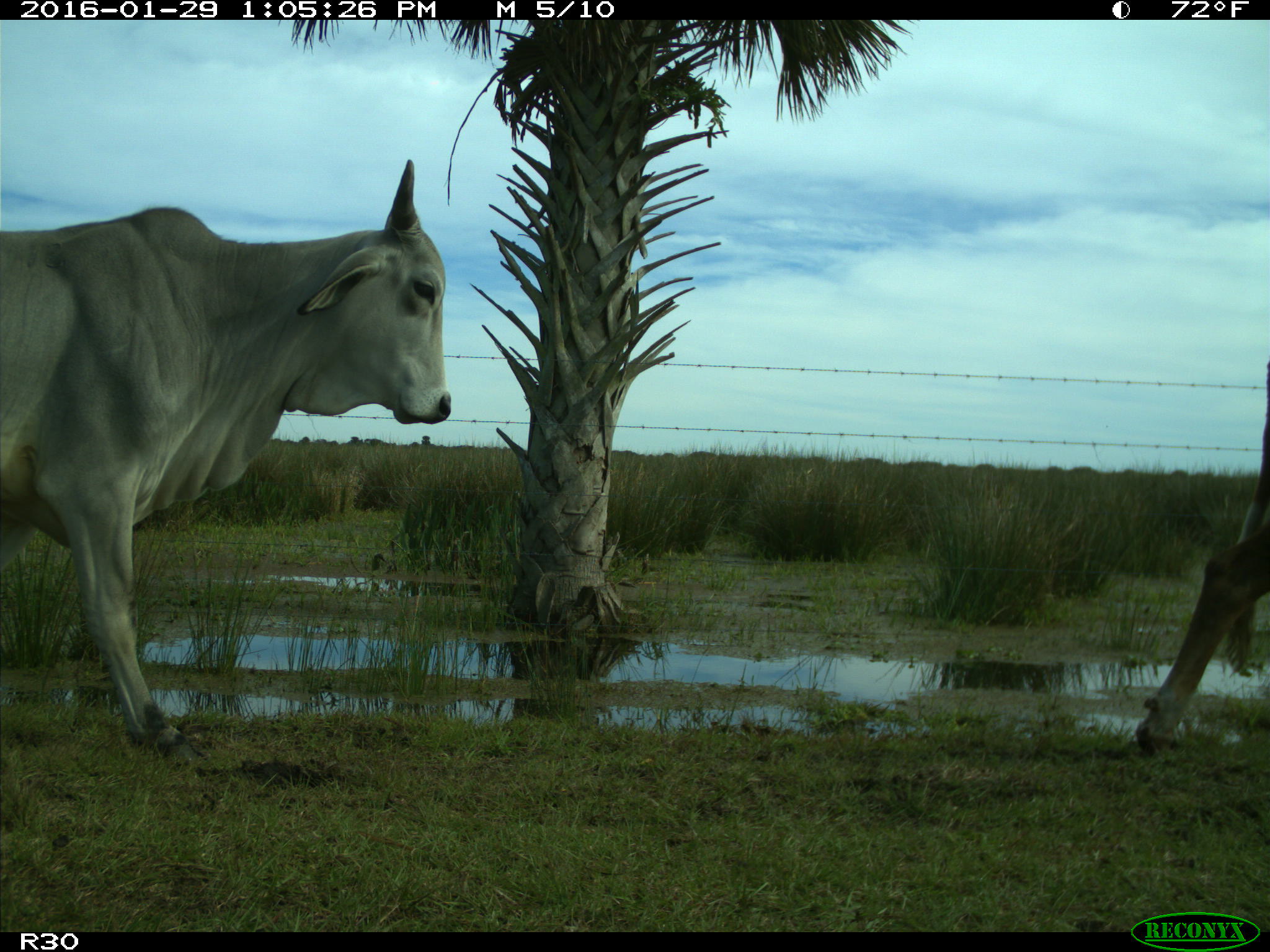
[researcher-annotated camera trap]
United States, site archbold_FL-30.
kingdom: Animalia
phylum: Chordata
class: Mammalia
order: Artiodactyla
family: Bovidae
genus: Bos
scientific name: Bos taurus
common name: domestic cow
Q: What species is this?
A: Bos taurus (domestic cow).